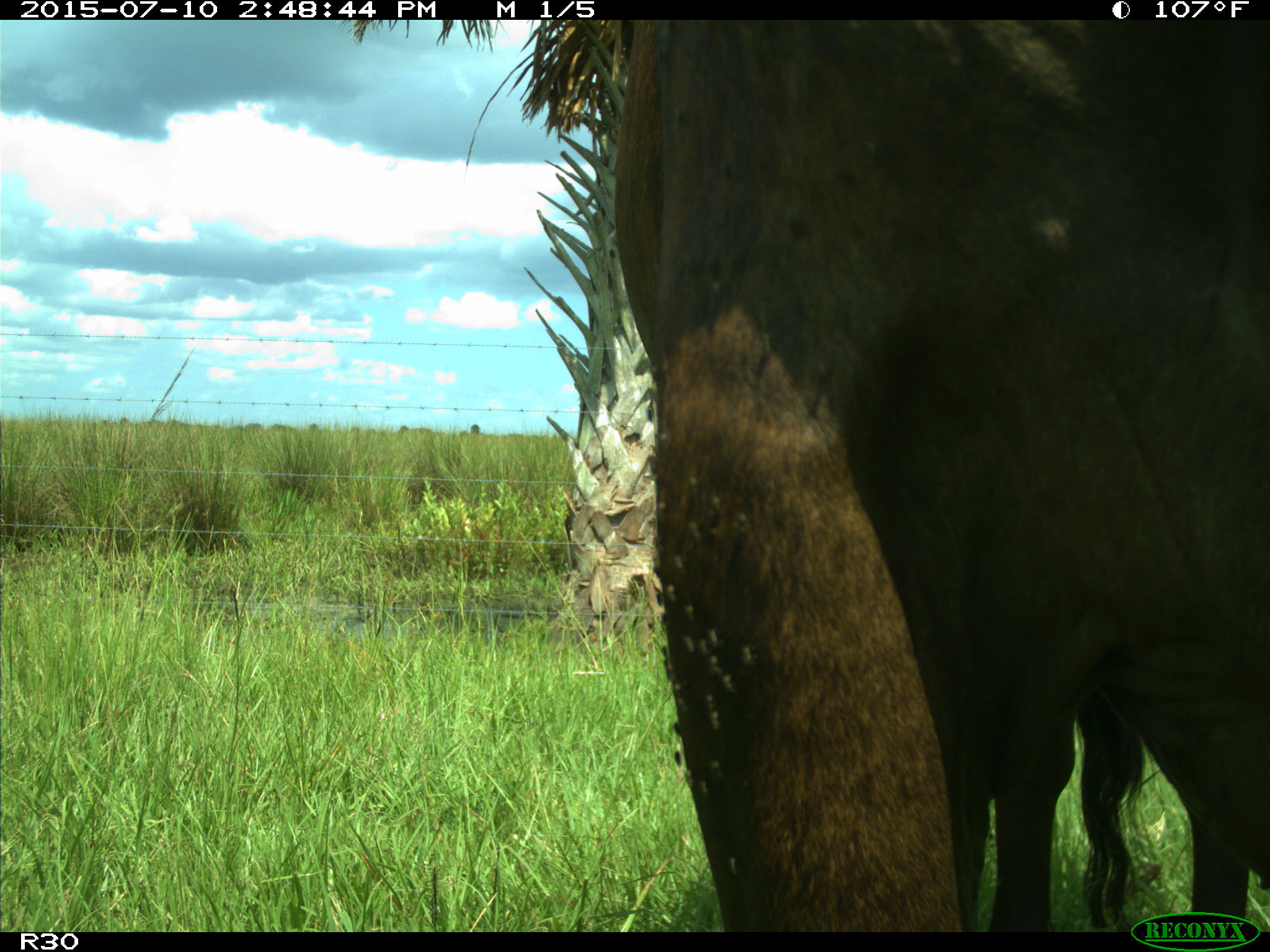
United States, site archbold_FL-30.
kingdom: Animalia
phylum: Chordata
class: Mammalia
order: Artiodactyla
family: Bovidae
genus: Bos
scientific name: Bos taurus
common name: domestic cow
Bos taurus (domestic cow).